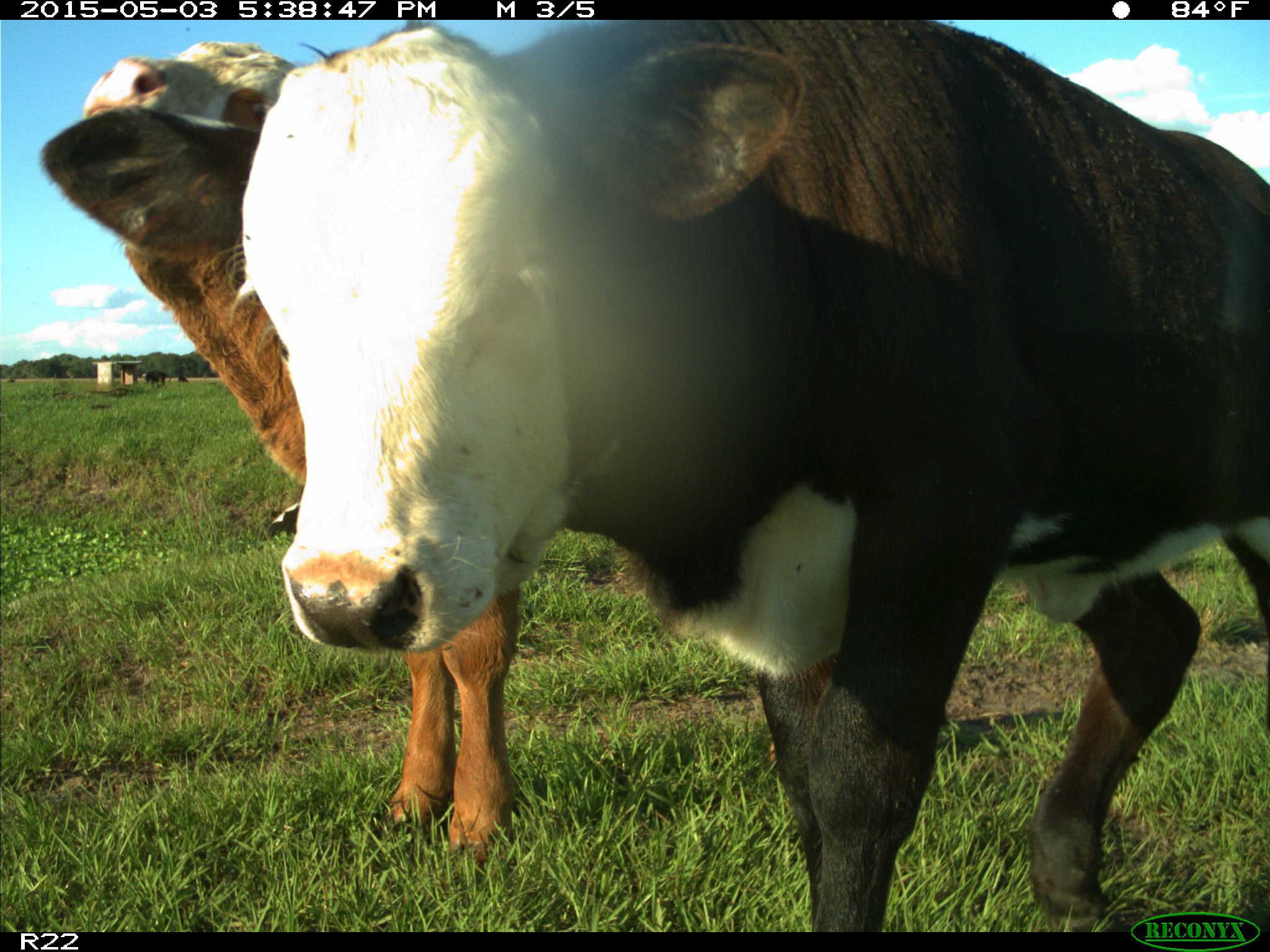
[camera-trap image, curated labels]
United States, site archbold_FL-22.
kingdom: Animalia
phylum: Chordata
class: Mammalia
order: Artiodactyla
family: Bovidae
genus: Bos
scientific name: Bos taurus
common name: domestic cow